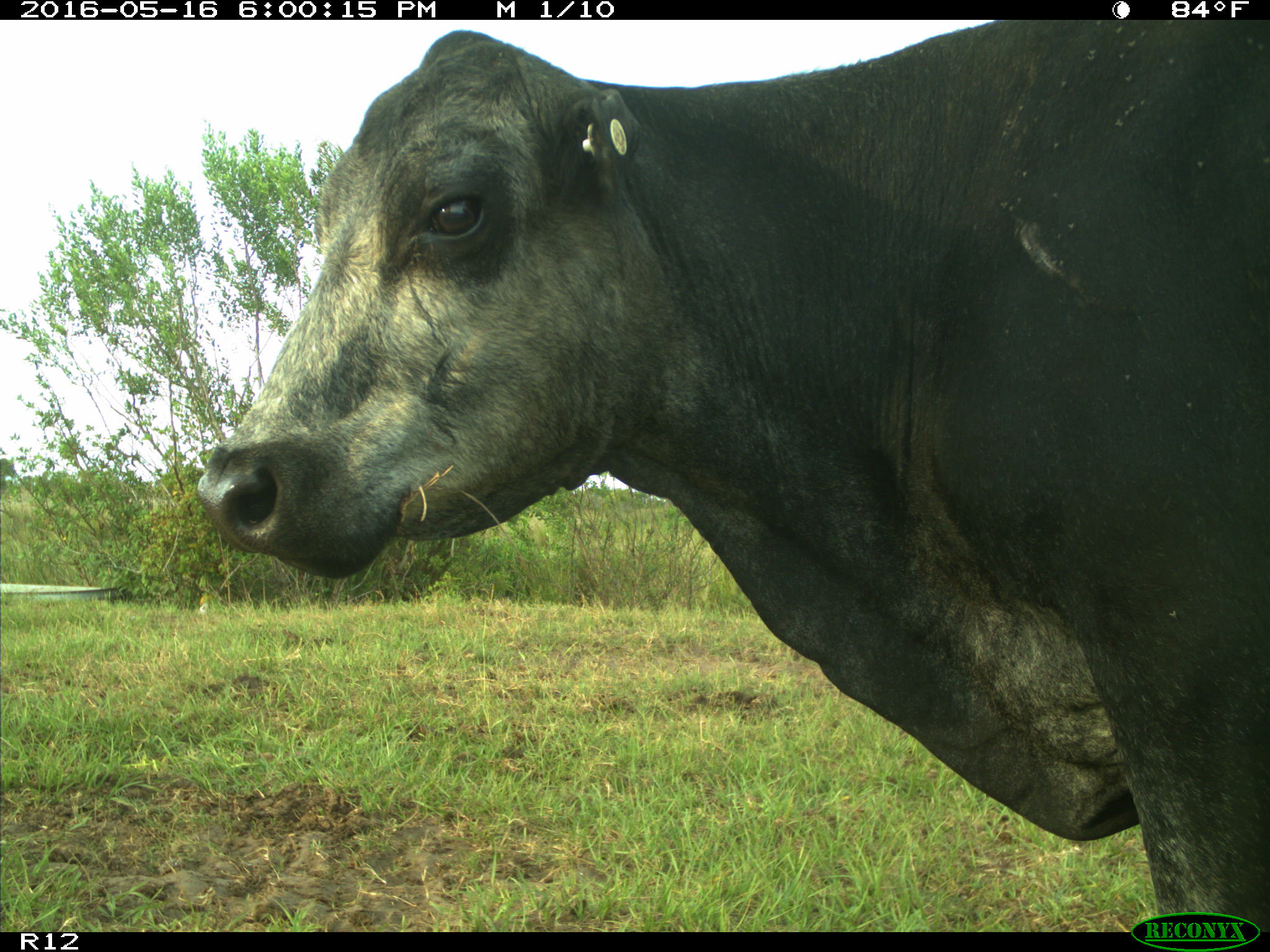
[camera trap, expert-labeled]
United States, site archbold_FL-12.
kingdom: Animalia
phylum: Chordata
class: Mammalia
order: Artiodactyla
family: Bovidae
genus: Bos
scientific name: Bos taurus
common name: domestic cow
Bos taurus (domestic cow).